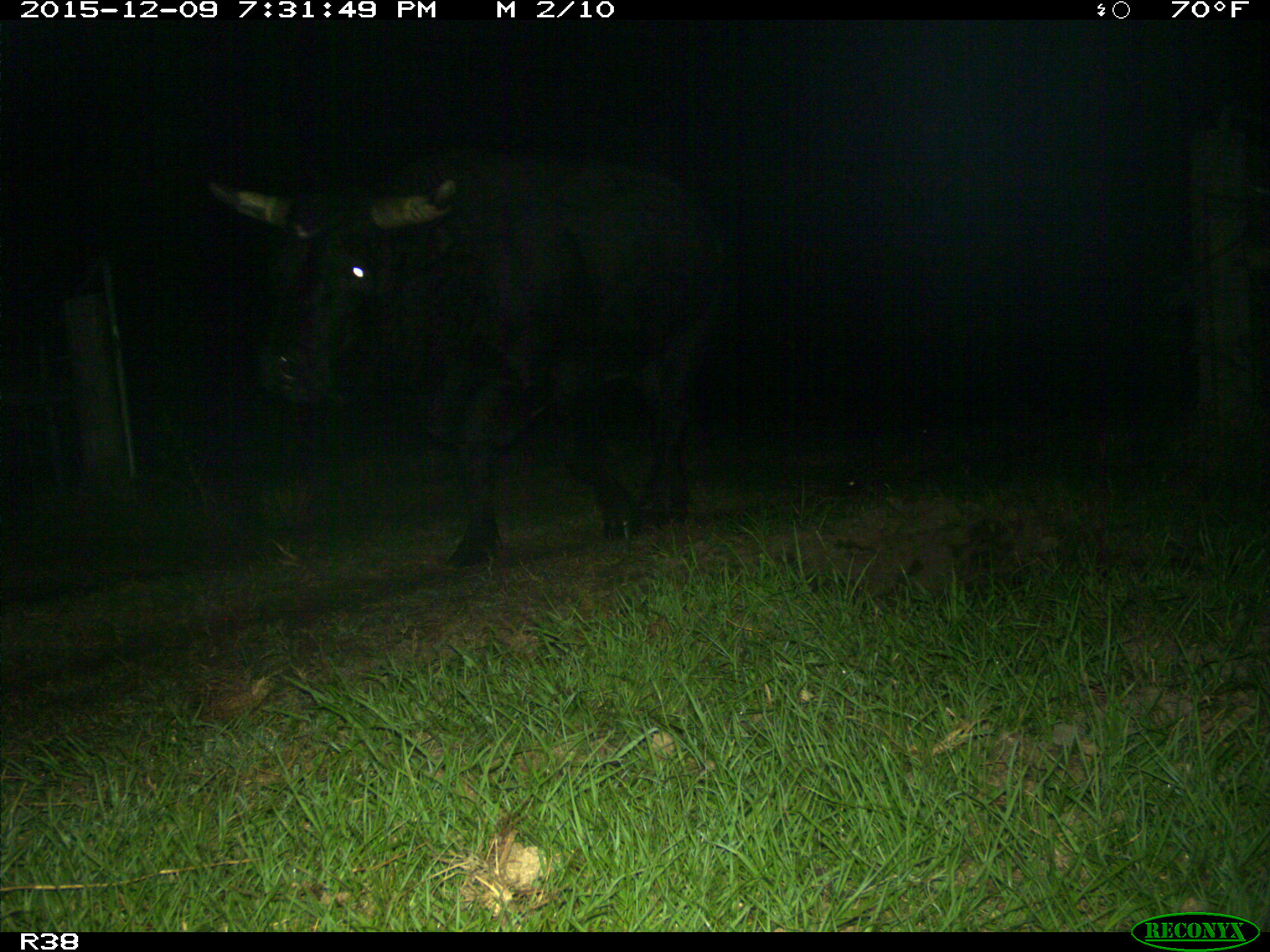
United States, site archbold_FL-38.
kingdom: Animalia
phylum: Chordata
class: Mammalia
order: Artiodactyla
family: Bovidae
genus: Bos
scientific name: Bos taurus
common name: domestic cow